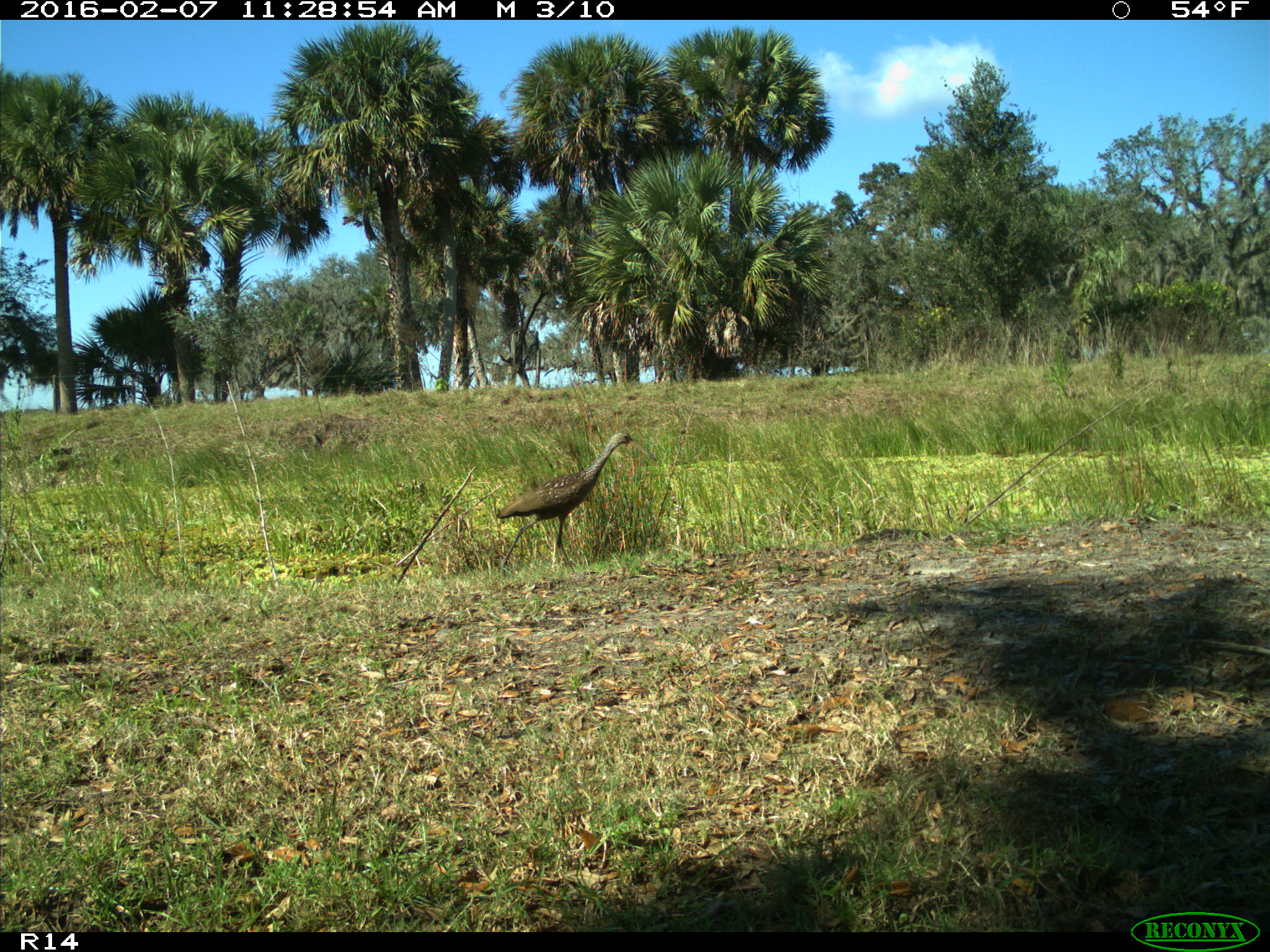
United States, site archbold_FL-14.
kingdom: Animalia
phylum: Chordata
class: Aves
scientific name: Aves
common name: birds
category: unidentified bird